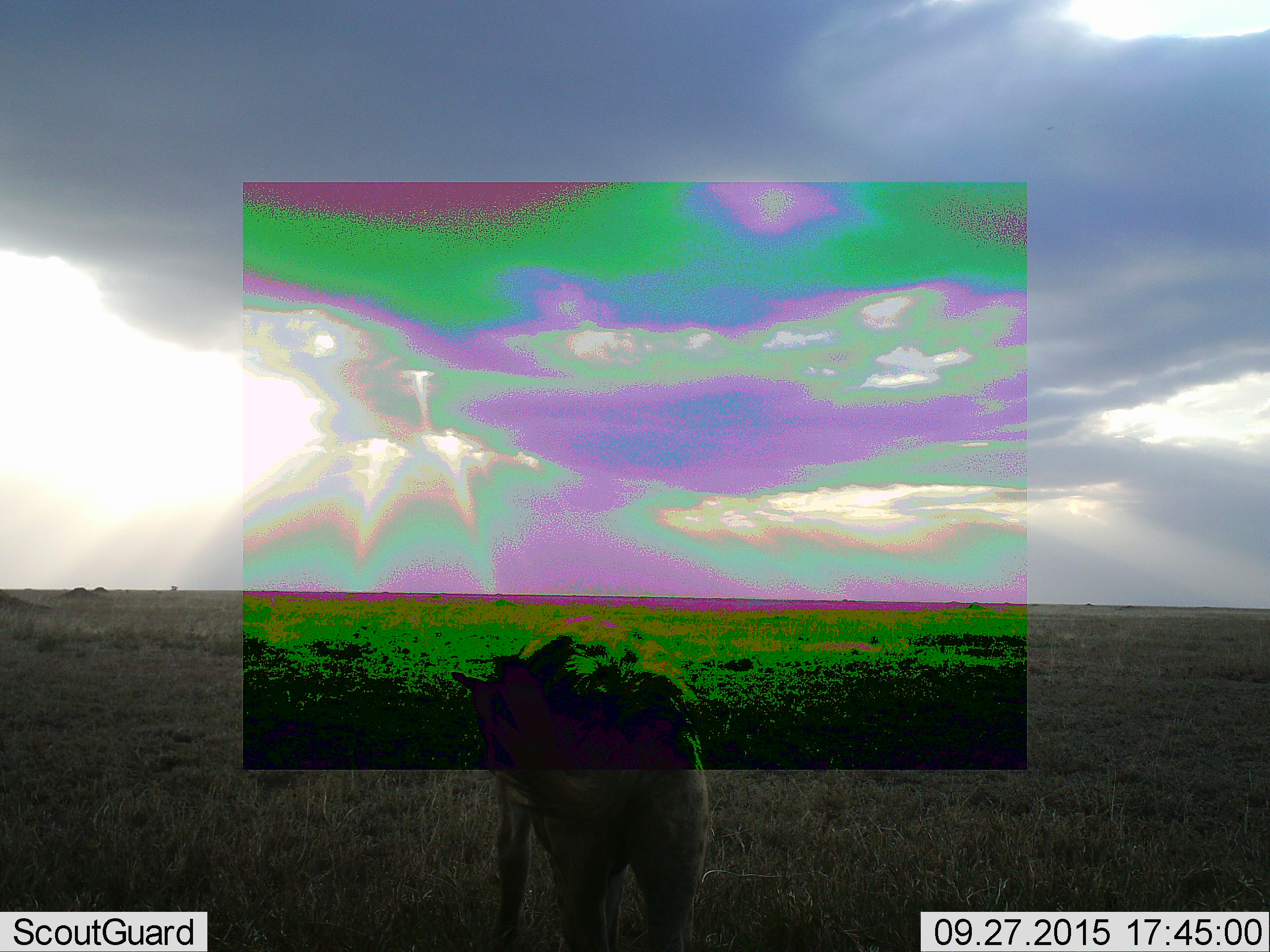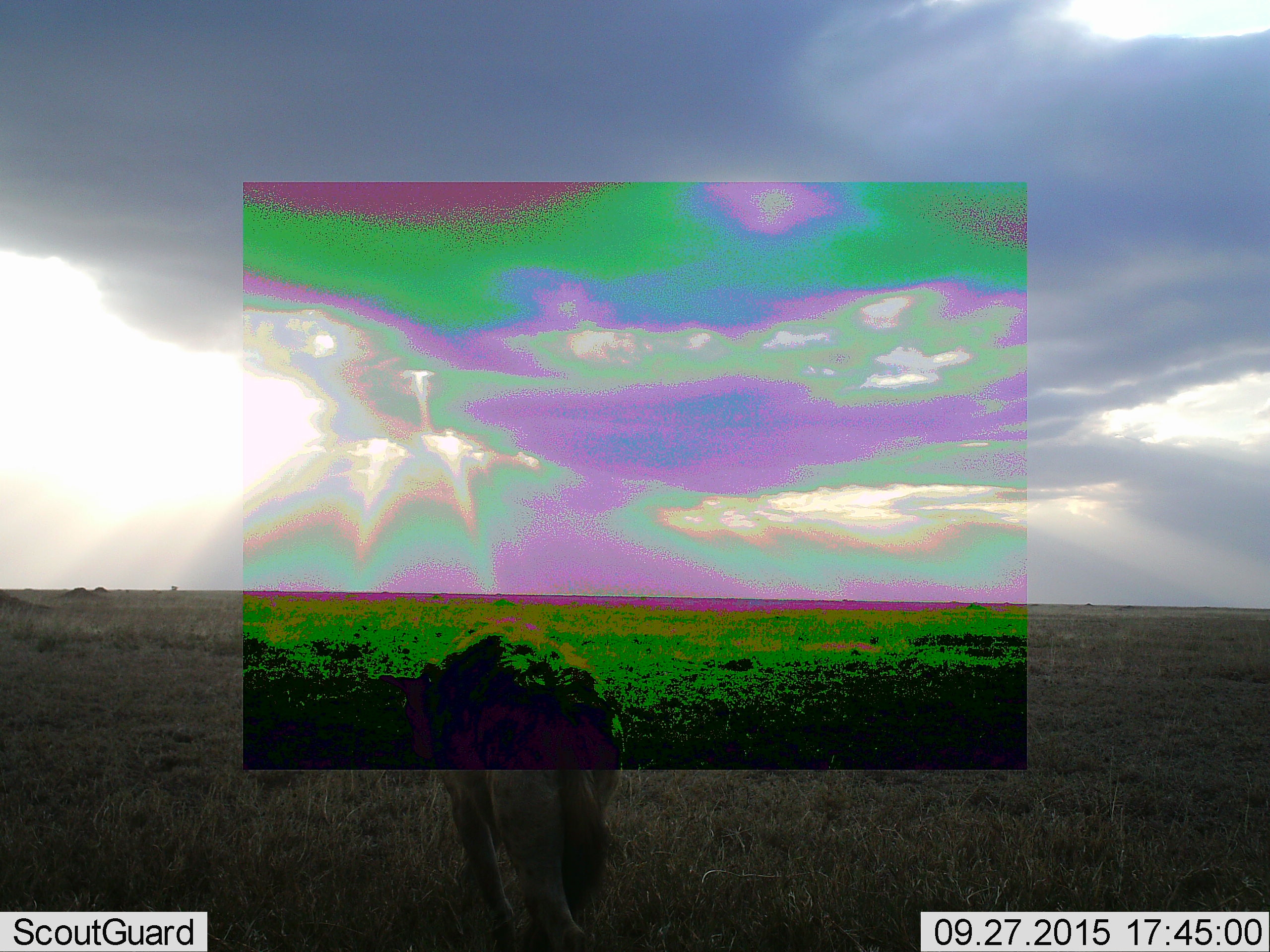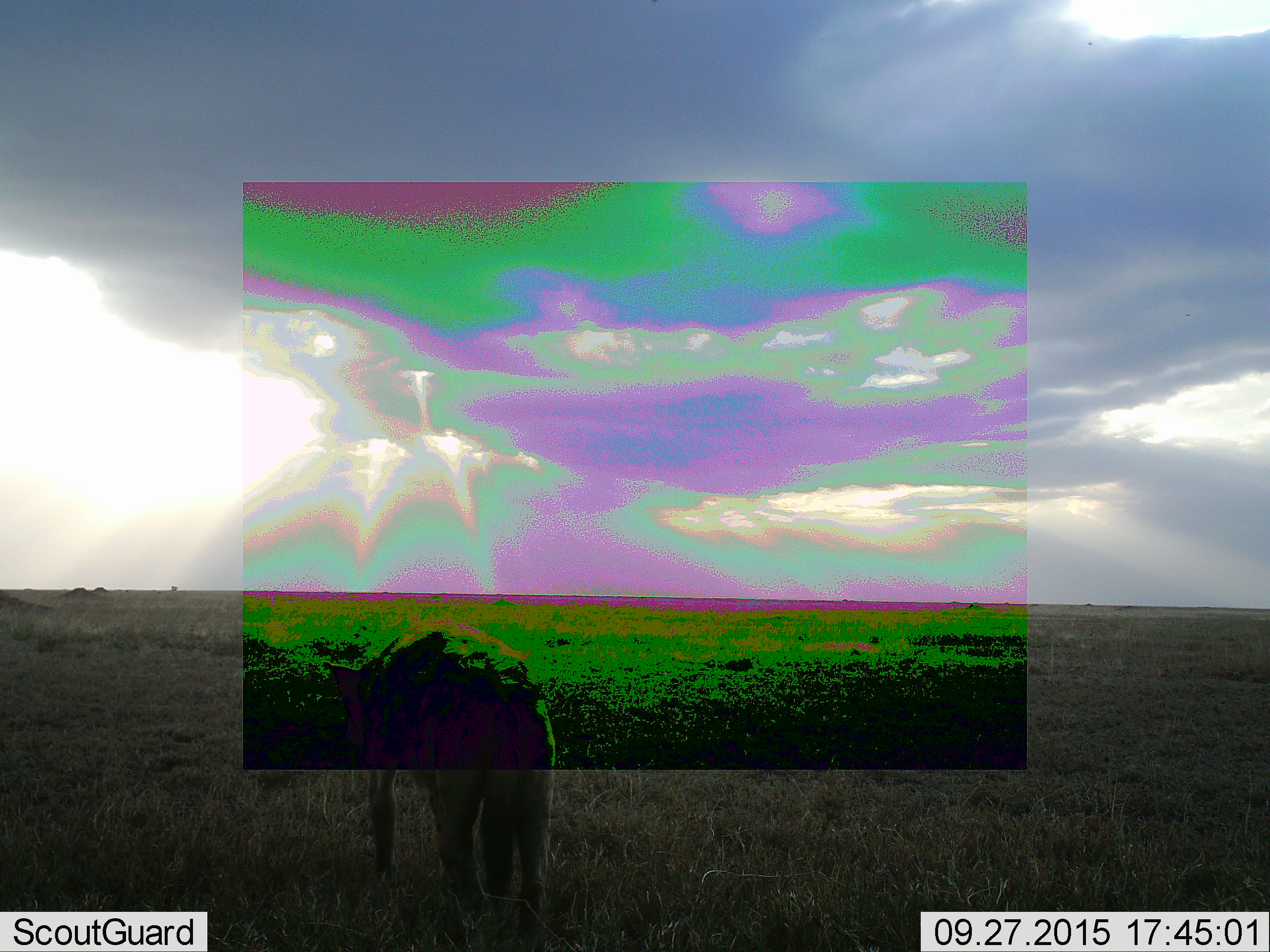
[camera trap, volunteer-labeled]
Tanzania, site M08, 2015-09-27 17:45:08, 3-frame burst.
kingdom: Animalia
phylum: Chordata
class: Mammalia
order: Carnivora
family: Hyaenidae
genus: Crocuta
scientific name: Crocuta crocuta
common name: spotted hyena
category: hyenaspotted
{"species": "hyenaspotted (spotted hyena) (Crocuta crocuta)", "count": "1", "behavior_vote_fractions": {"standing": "67%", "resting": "0%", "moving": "67%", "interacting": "0%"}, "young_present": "0%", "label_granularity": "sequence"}